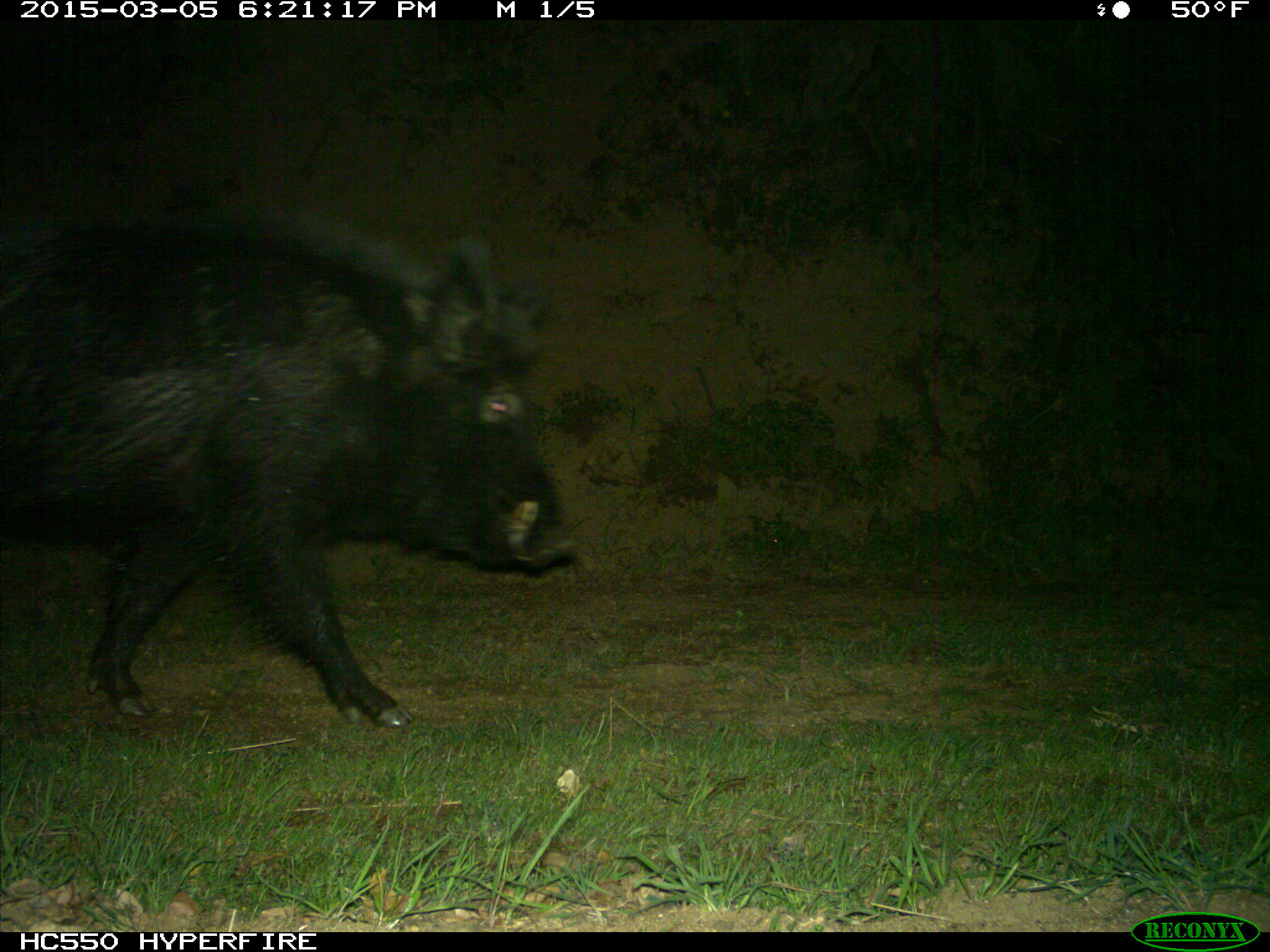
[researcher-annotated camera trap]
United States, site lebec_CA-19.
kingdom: Animalia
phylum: Chordata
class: Mammalia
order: Artiodactyla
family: Suidae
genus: Sus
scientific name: Sus scrofa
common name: wild boar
Sus scrofa (wild boar).